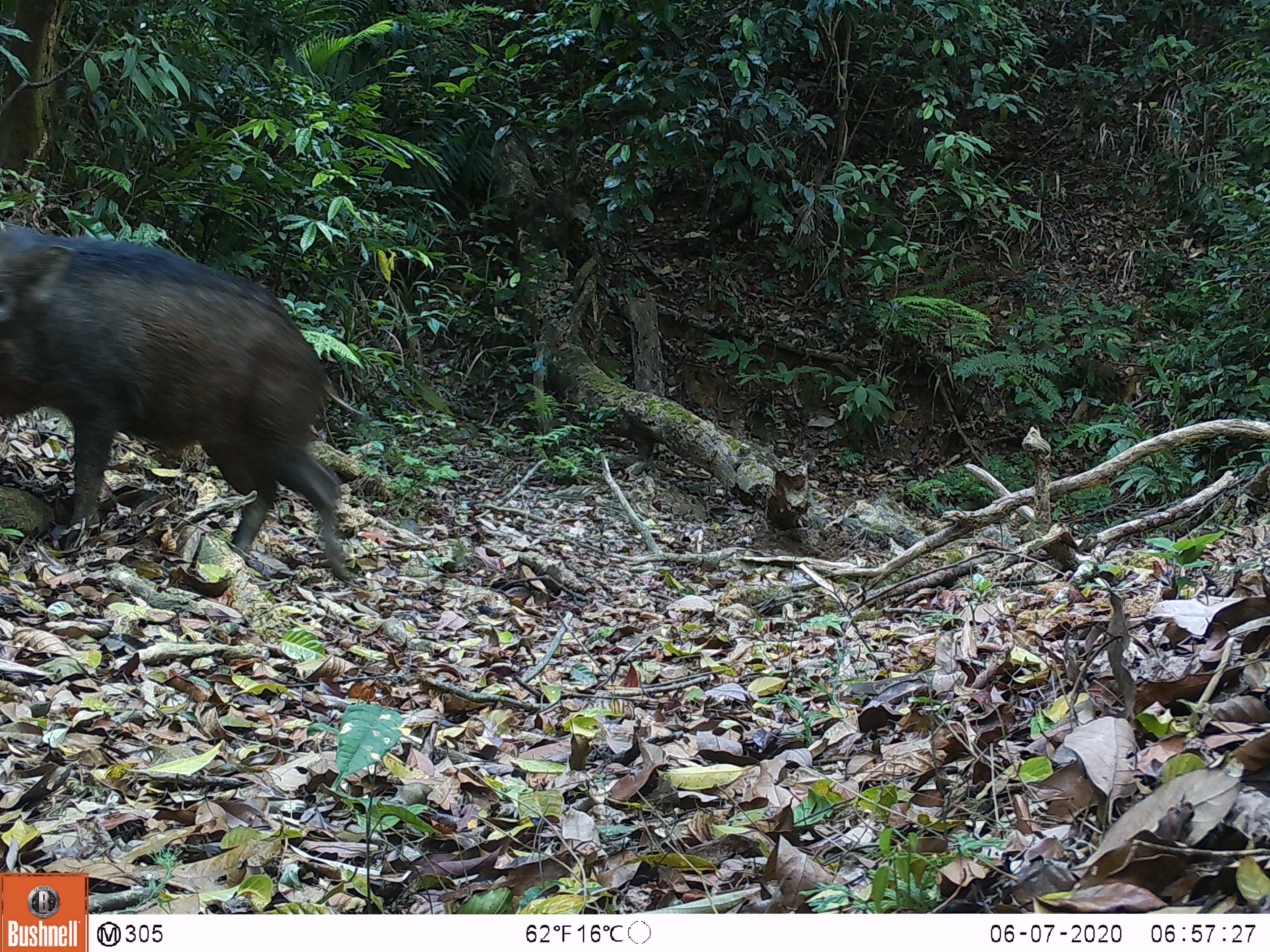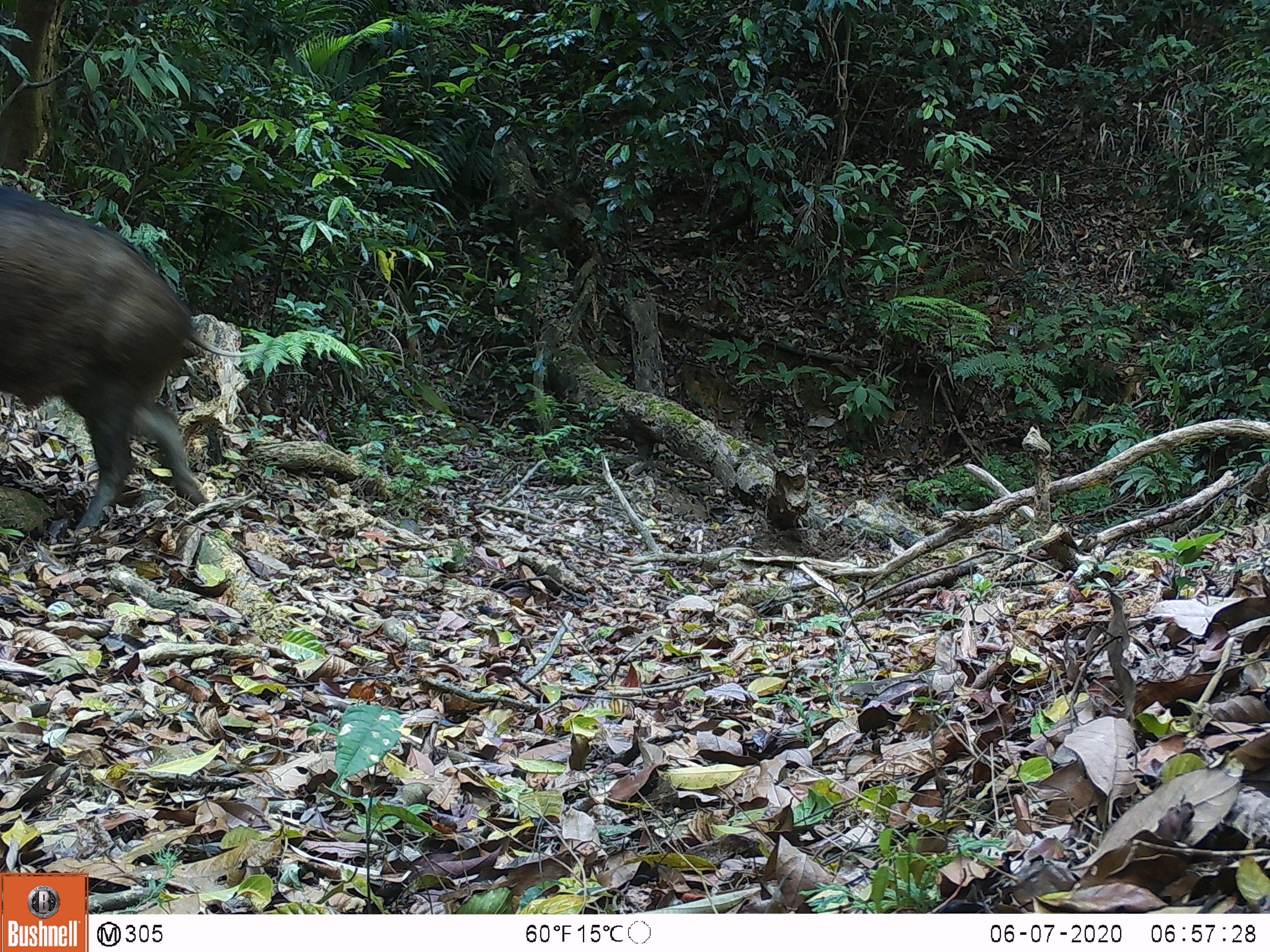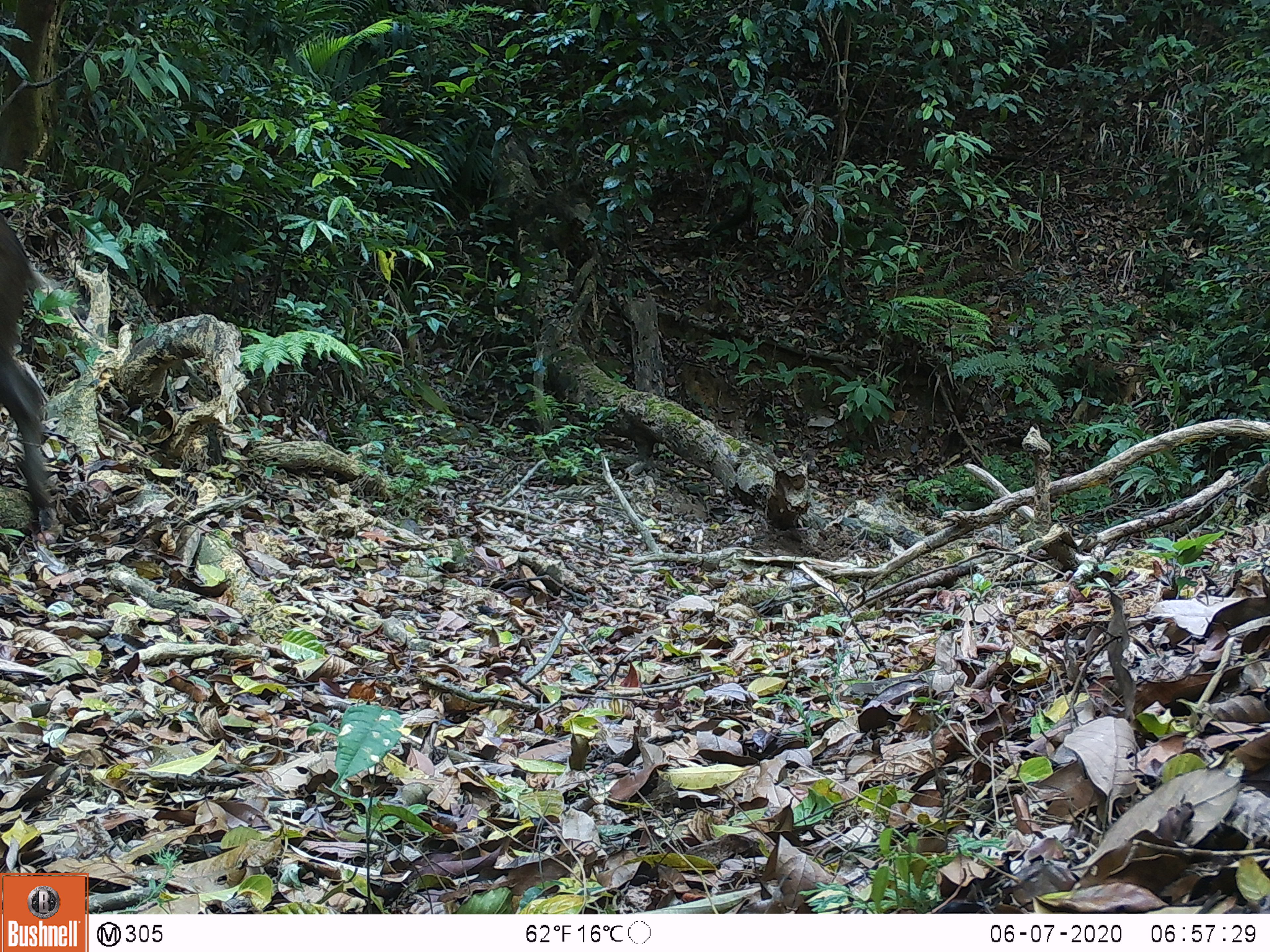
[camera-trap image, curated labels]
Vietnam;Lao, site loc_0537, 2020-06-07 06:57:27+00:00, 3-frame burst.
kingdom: Animalia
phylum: Chordata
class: Mammalia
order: Artiodactyla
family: Suidae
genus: Sus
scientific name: Sus scrofa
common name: eurasian wild pig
Eurasian wild pig (Sus scrofa). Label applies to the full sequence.